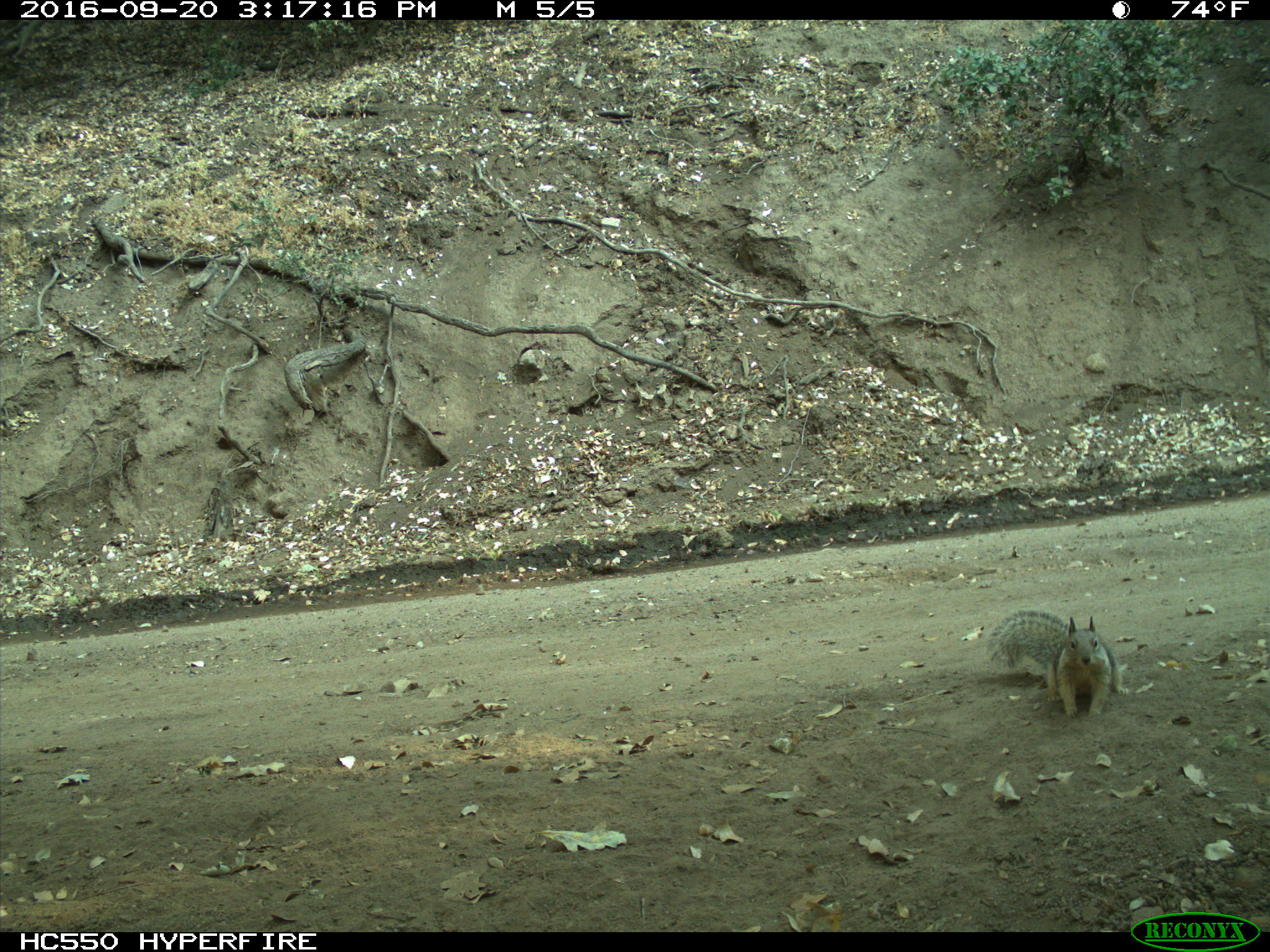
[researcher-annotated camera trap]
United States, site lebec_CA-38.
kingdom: Animalia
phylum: Chordata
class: Mammalia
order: Rodentia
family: Sciuridae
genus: Otospermophilus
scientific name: Otospermophilus beecheyi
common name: california ground squirrel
Otospermophilus beecheyi (california ground squirrel).